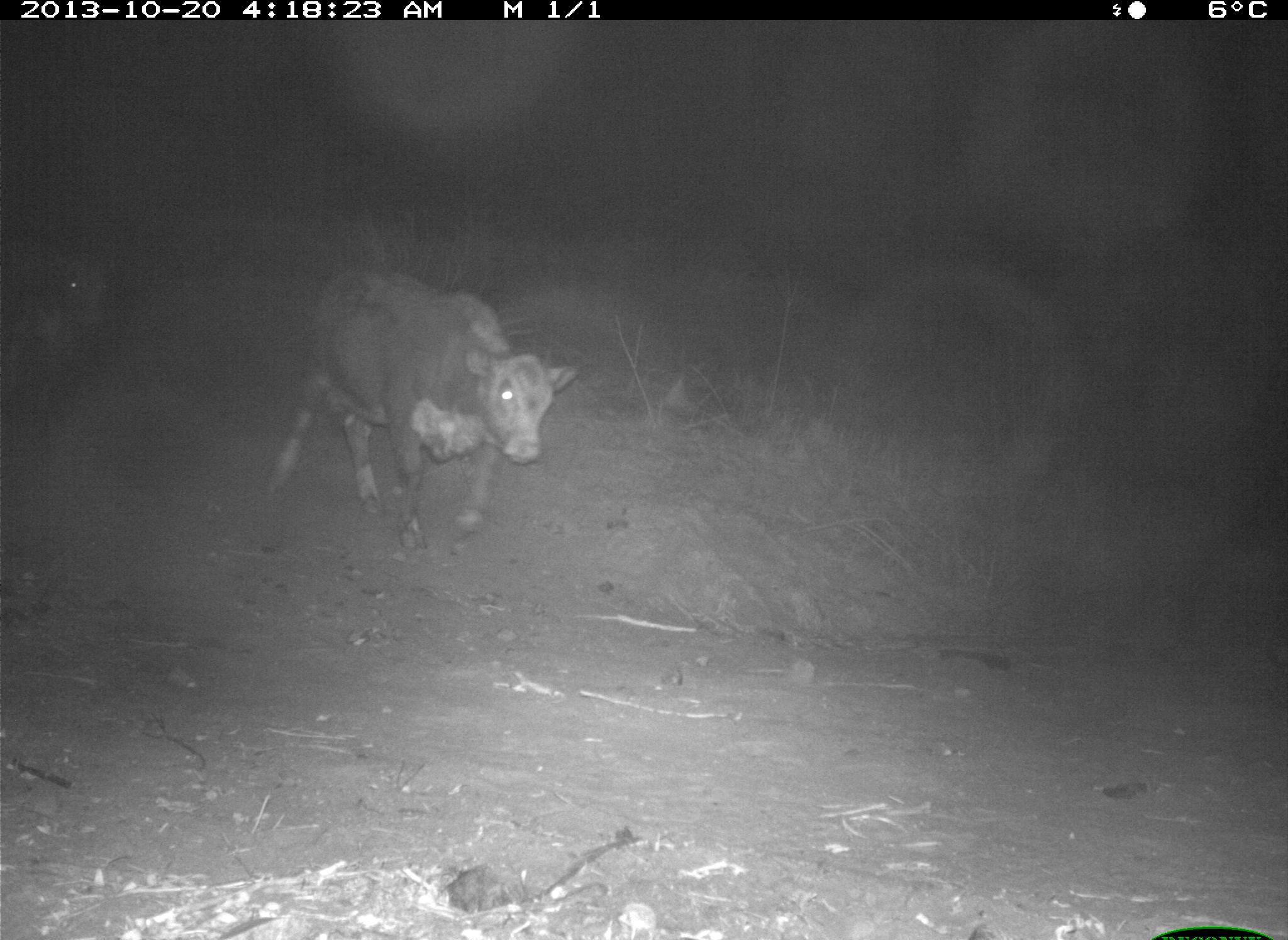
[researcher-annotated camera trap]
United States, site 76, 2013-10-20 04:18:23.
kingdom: Animalia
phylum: Chordata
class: Mammalia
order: Artiodactyla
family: Bovidae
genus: Bos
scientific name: Bos taurus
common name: cow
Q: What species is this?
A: Cow (Bos taurus).